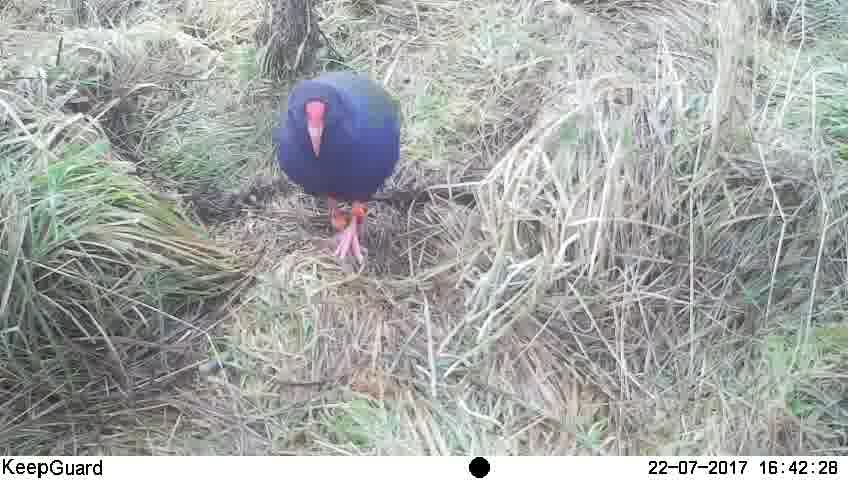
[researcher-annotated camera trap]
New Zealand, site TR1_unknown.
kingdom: Animalia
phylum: Chordata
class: Aves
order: Gruiformes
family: Rallidae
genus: Porphyrio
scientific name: Porphyrio mantelli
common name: takahe